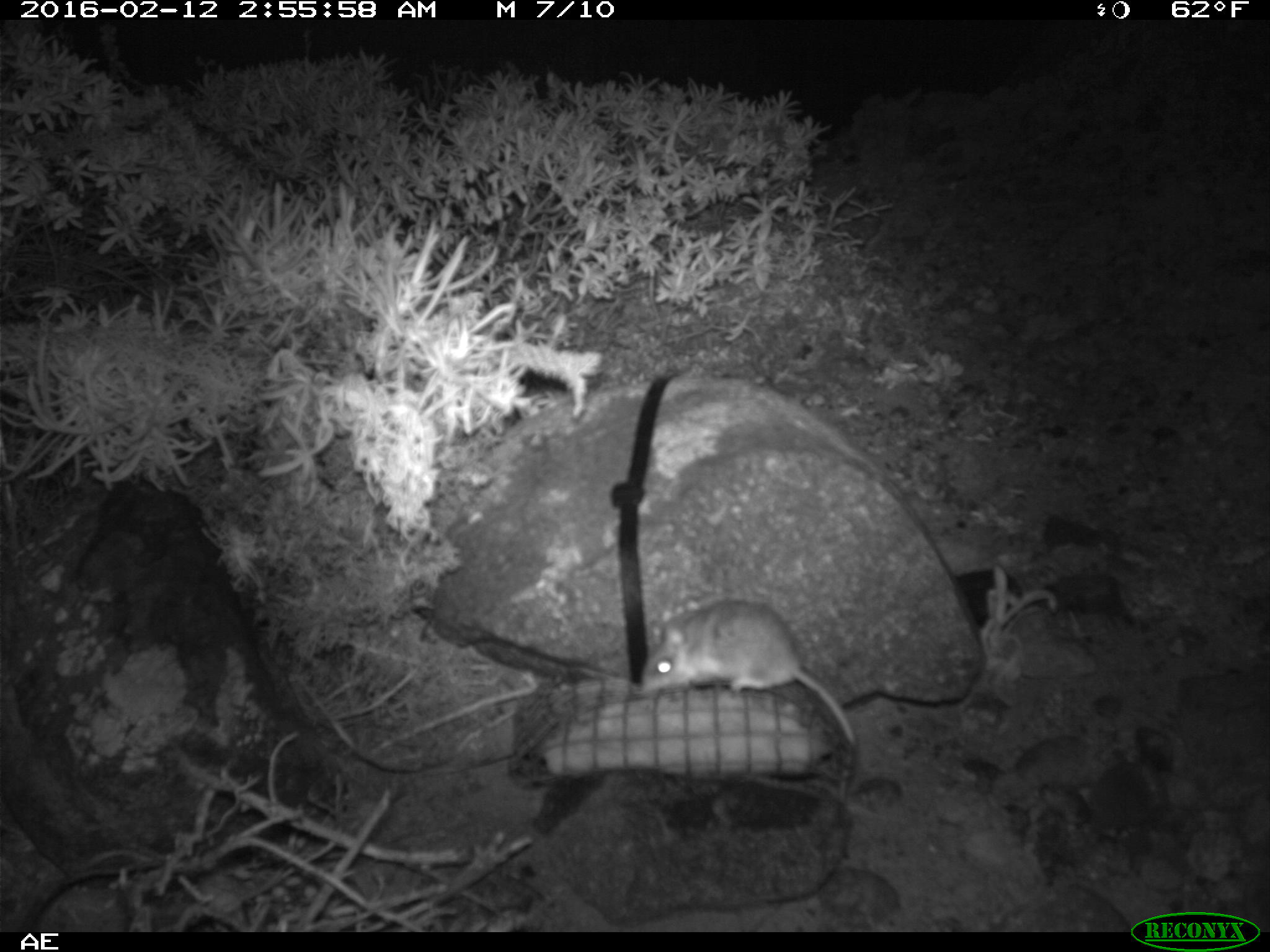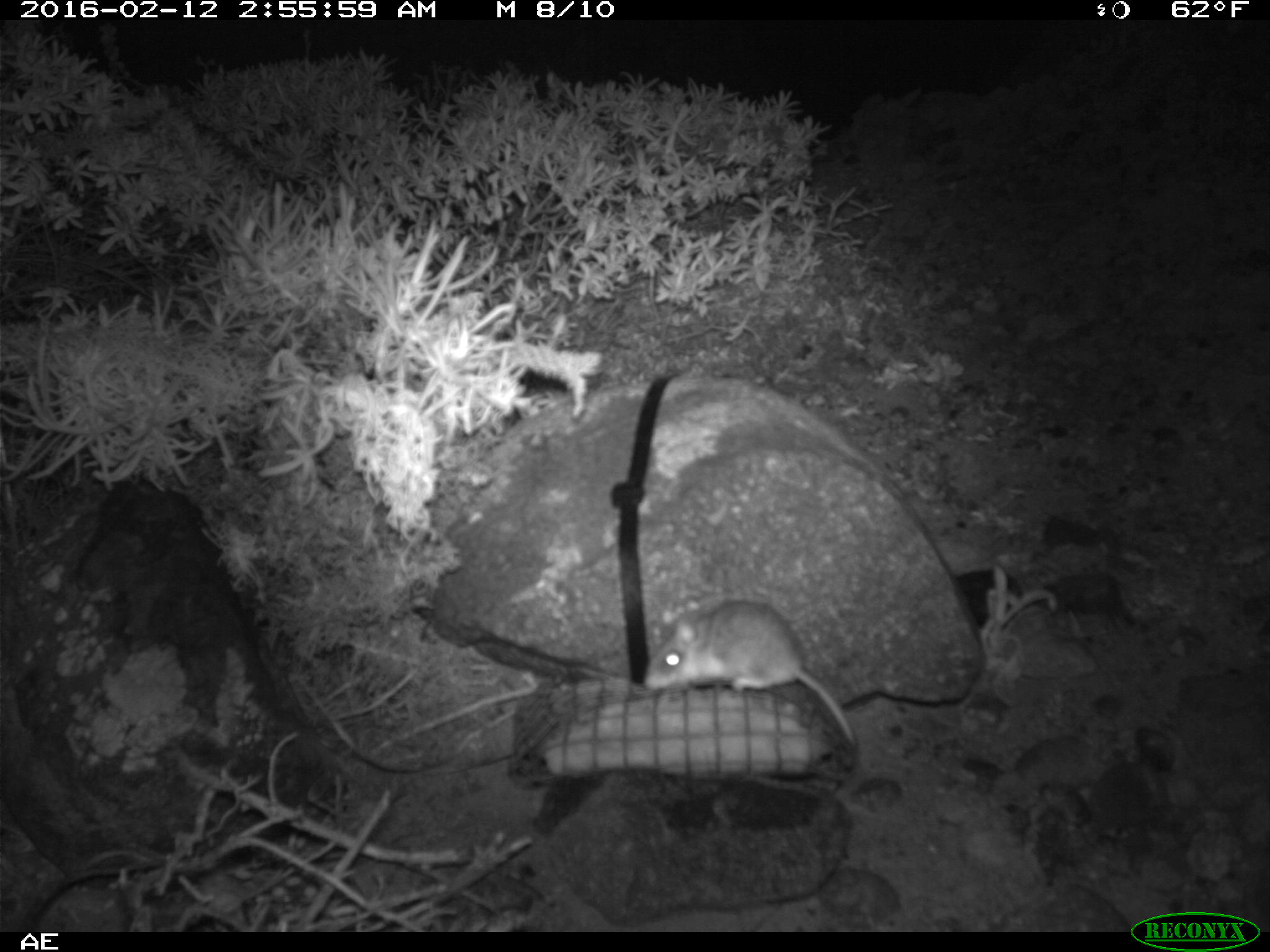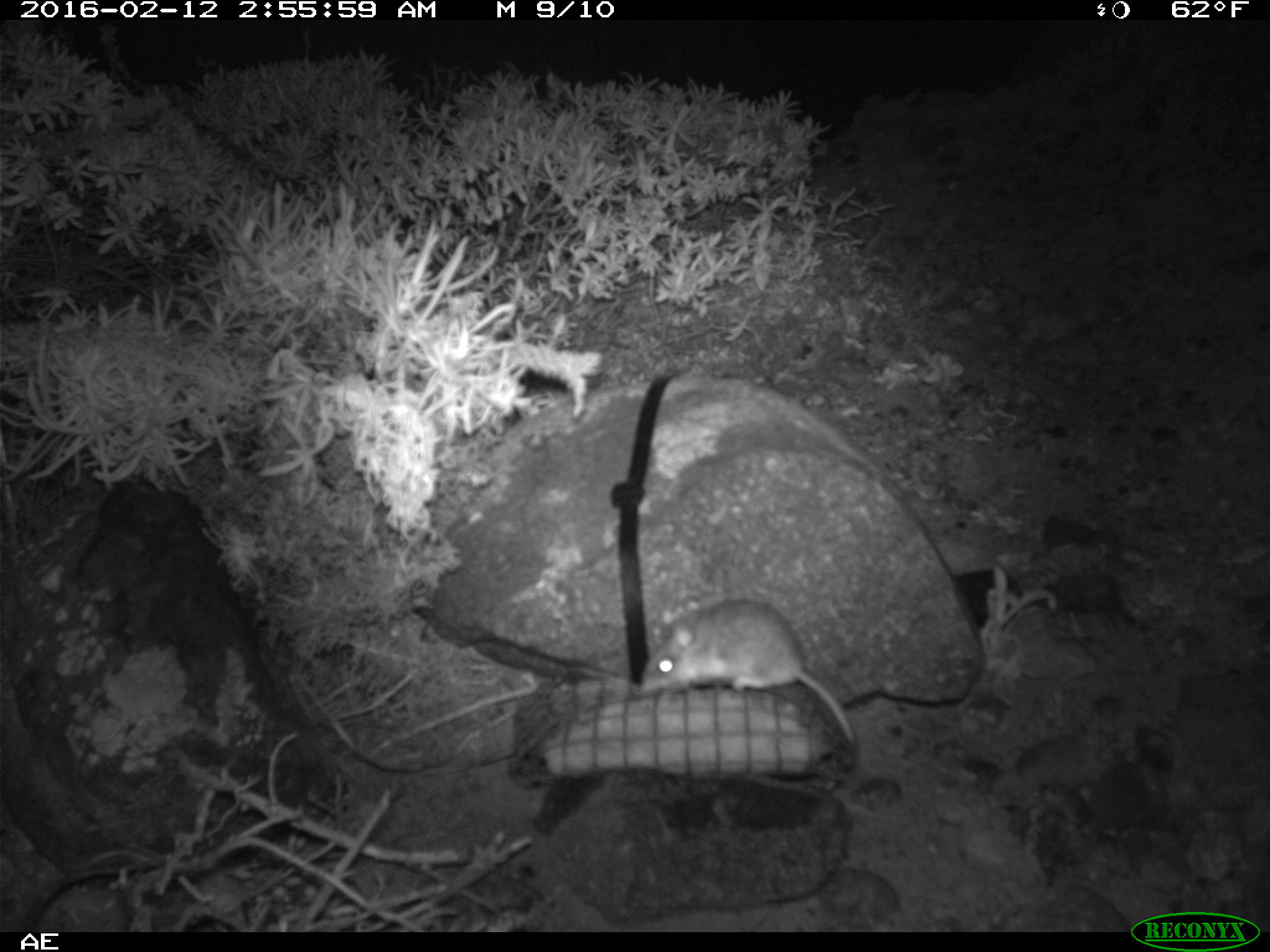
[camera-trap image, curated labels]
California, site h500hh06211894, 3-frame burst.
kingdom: Animalia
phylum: Chordata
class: Mammalia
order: Rodentia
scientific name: Rodentia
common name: rodent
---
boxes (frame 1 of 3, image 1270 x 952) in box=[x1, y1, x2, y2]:
rodent: box=[641, 601, 856, 801]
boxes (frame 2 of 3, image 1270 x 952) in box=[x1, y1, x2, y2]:
rodent: box=[643, 598, 856, 747]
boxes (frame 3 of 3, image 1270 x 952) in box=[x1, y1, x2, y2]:
rodent: box=[641, 600, 856, 747]